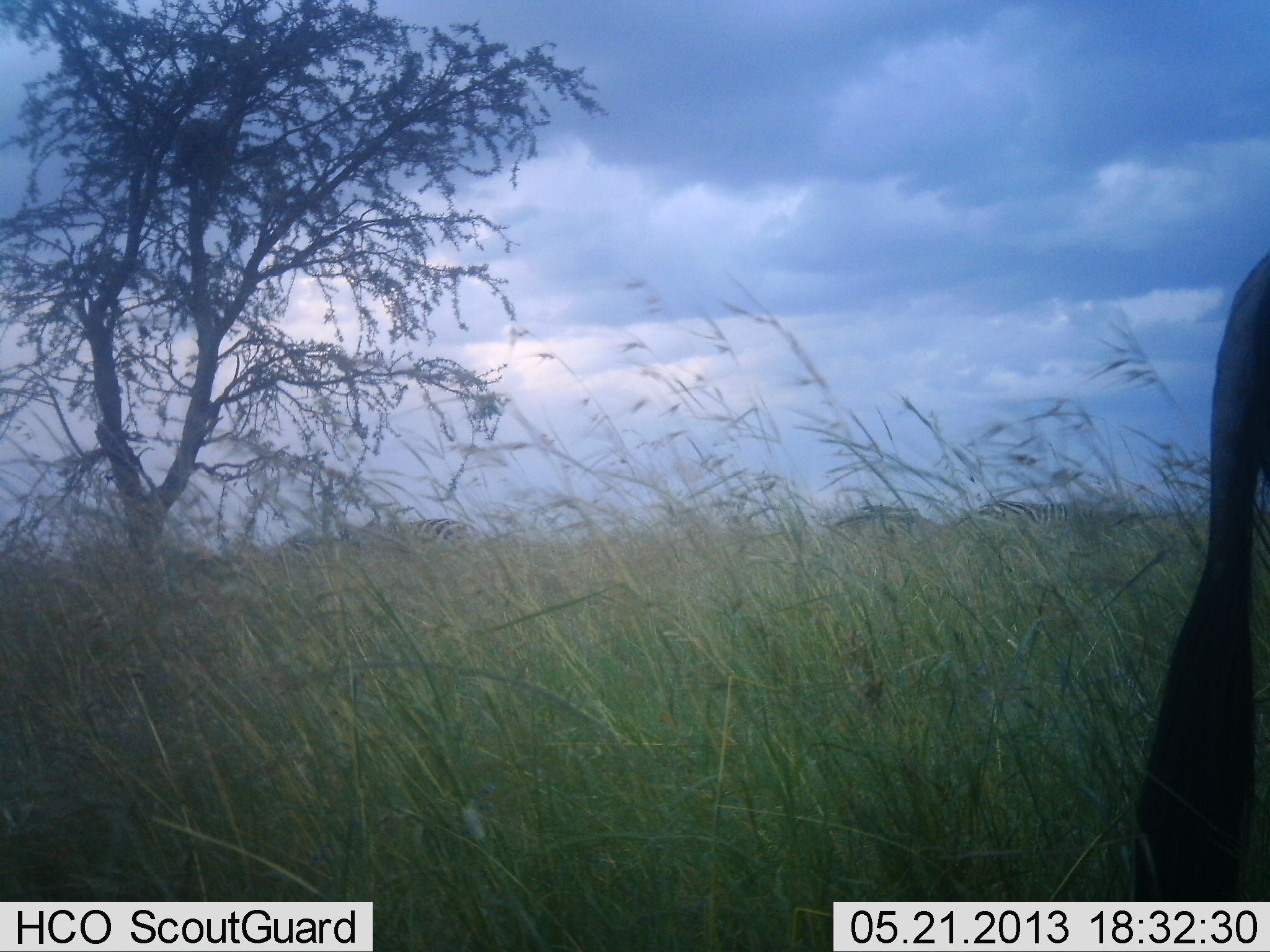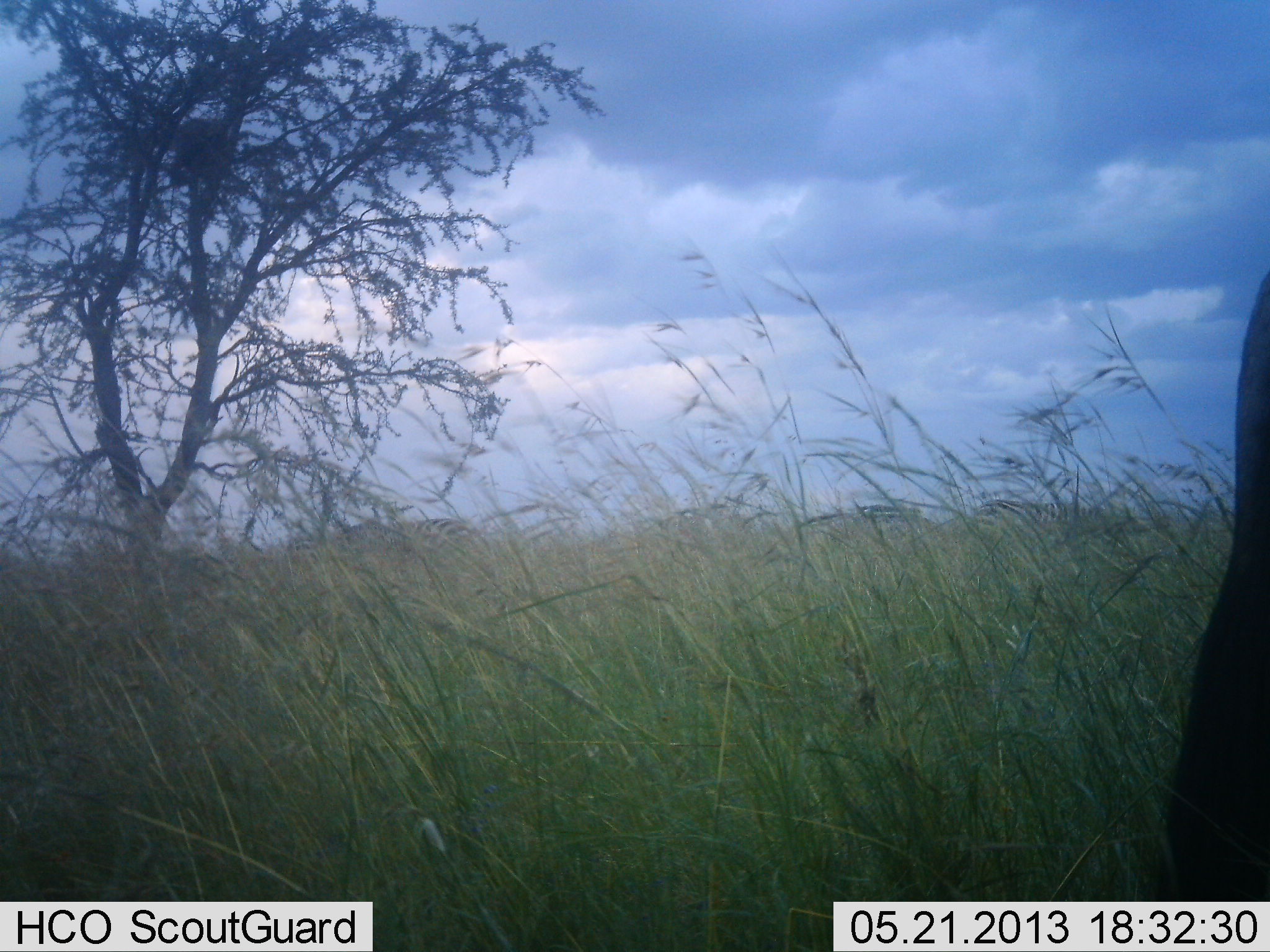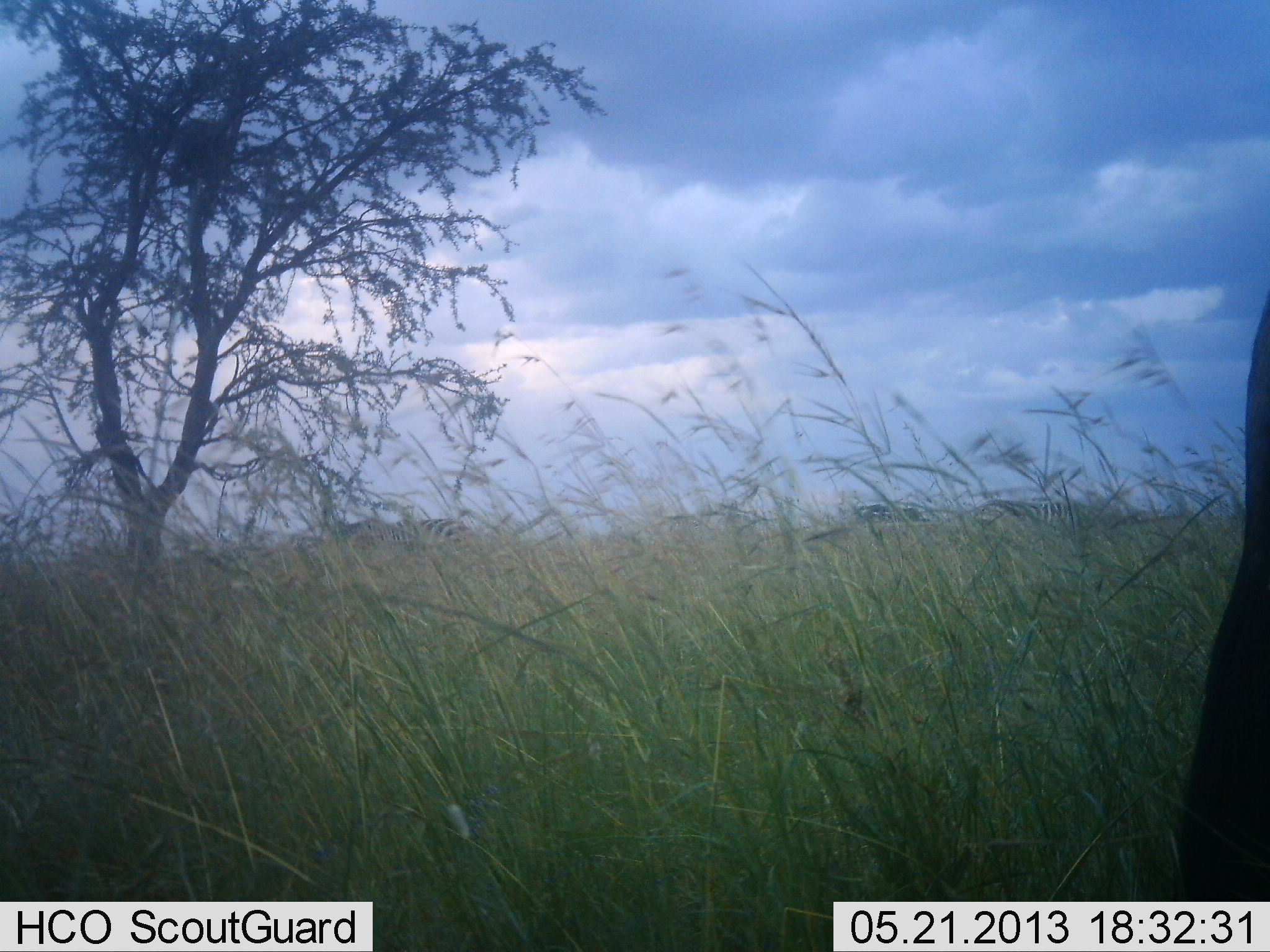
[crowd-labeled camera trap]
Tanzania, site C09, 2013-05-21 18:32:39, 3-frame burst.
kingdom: Animalia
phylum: Chordata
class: Mammalia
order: Artiodactyla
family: Bovidae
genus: Connochaetes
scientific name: Connochaetes taurinus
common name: blue wildebeest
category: wildebeest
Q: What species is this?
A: Wildebeest (blue wildebeest) (Connochaetes taurinus).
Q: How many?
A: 1.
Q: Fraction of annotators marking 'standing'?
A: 100%.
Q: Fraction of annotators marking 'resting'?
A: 0%.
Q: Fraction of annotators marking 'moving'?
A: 0%.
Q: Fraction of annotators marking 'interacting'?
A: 0%.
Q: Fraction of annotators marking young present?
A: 0%.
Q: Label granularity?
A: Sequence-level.